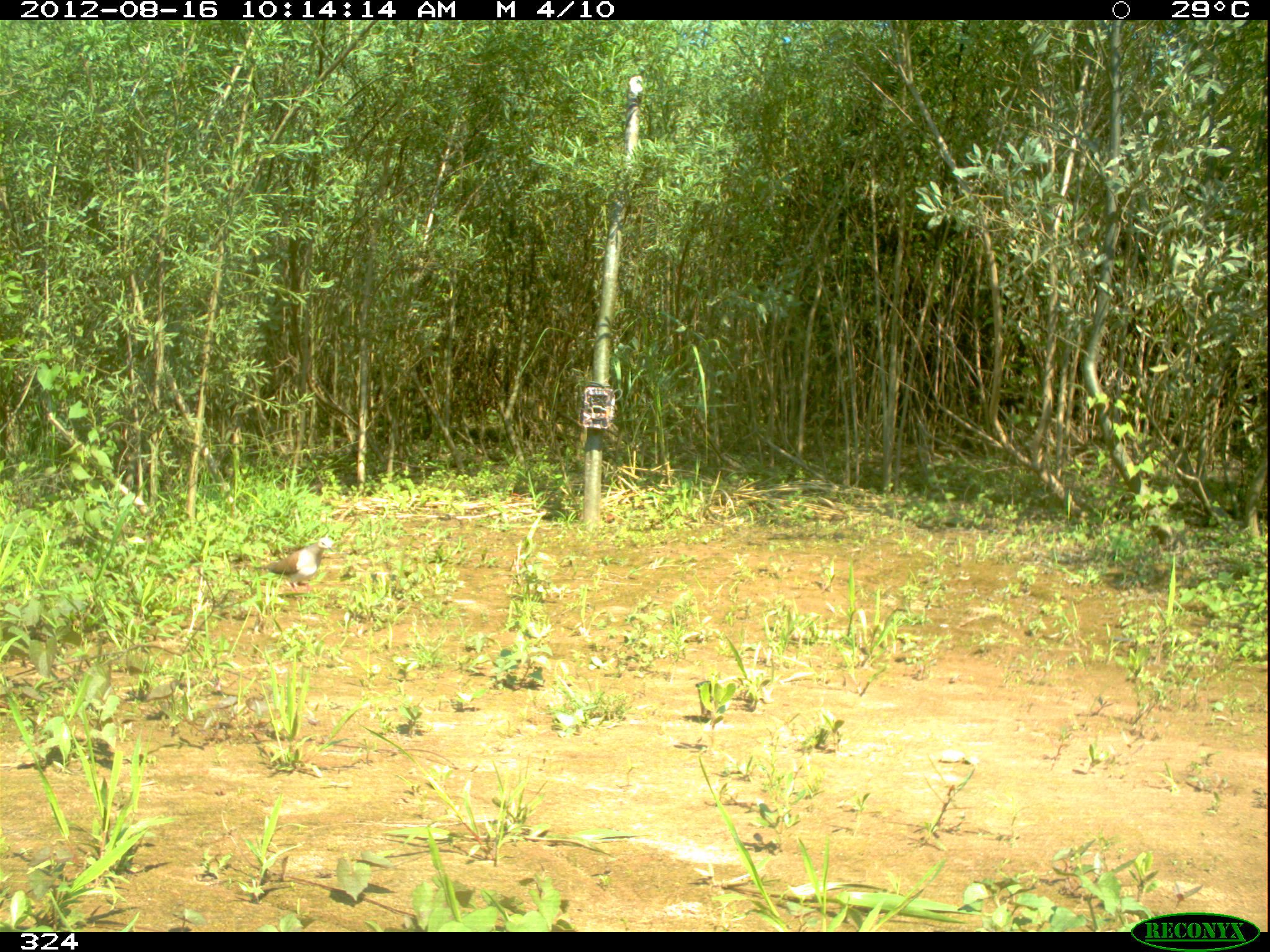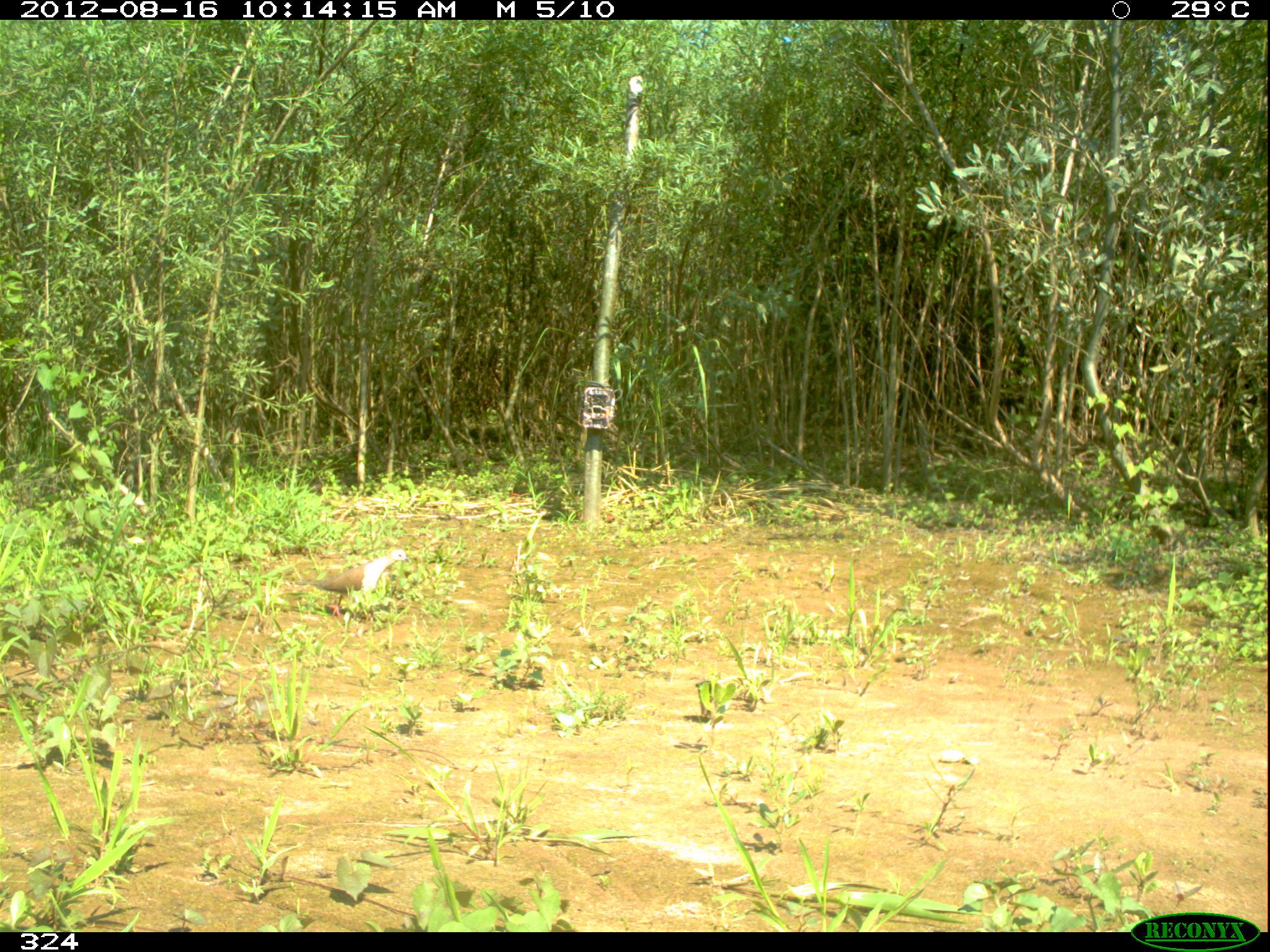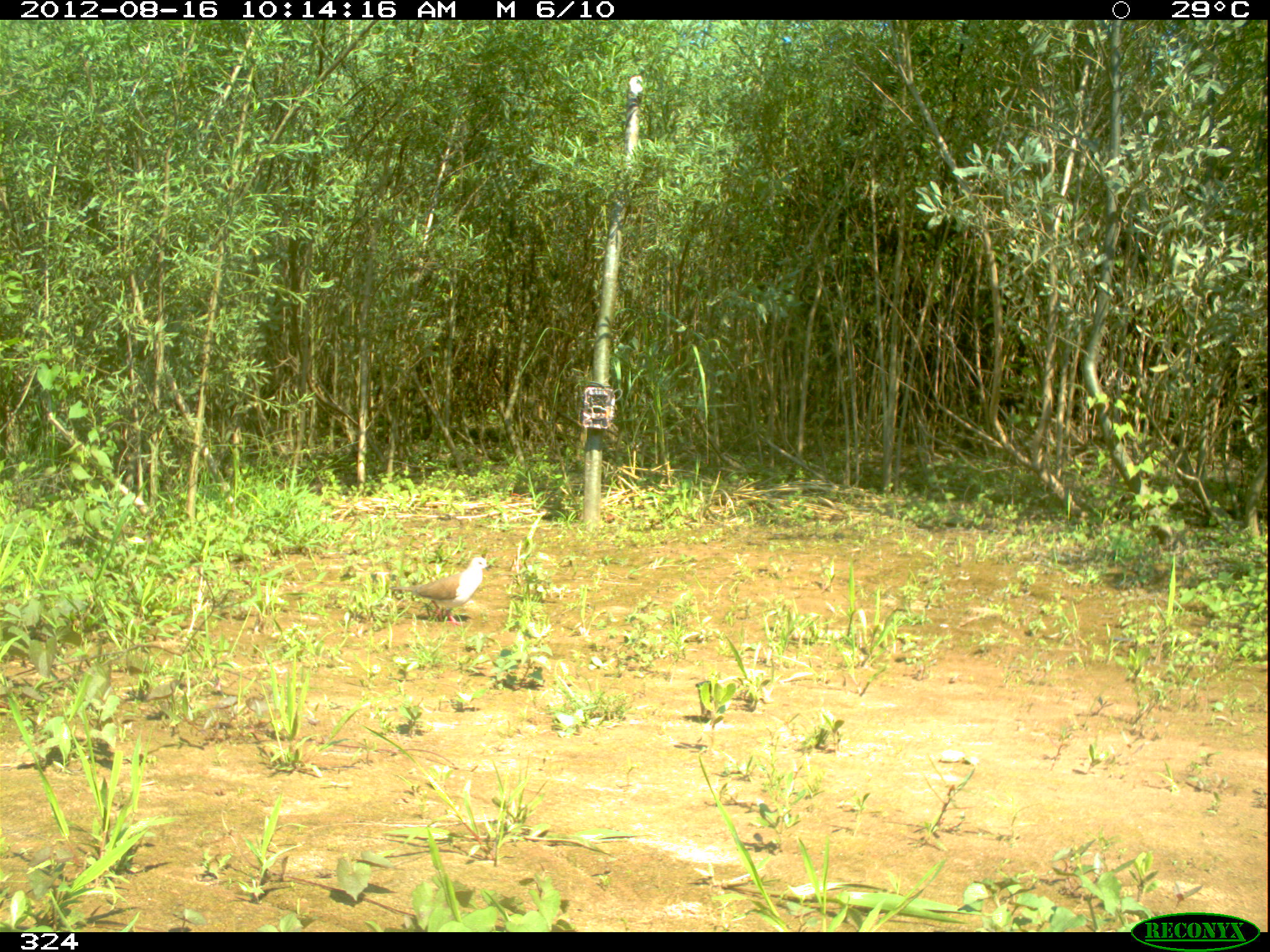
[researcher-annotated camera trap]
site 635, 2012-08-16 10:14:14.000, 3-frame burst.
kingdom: Animalia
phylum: Chordata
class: Aves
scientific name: Aves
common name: bird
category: unknown bird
Unknown bird (bird) (Aves).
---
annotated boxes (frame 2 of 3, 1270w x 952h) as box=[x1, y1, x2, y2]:
unknown bird: box=[292, 547, 410, 618]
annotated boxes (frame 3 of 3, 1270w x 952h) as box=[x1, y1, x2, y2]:
unknown bird: box=[388, 555, 490, 625]